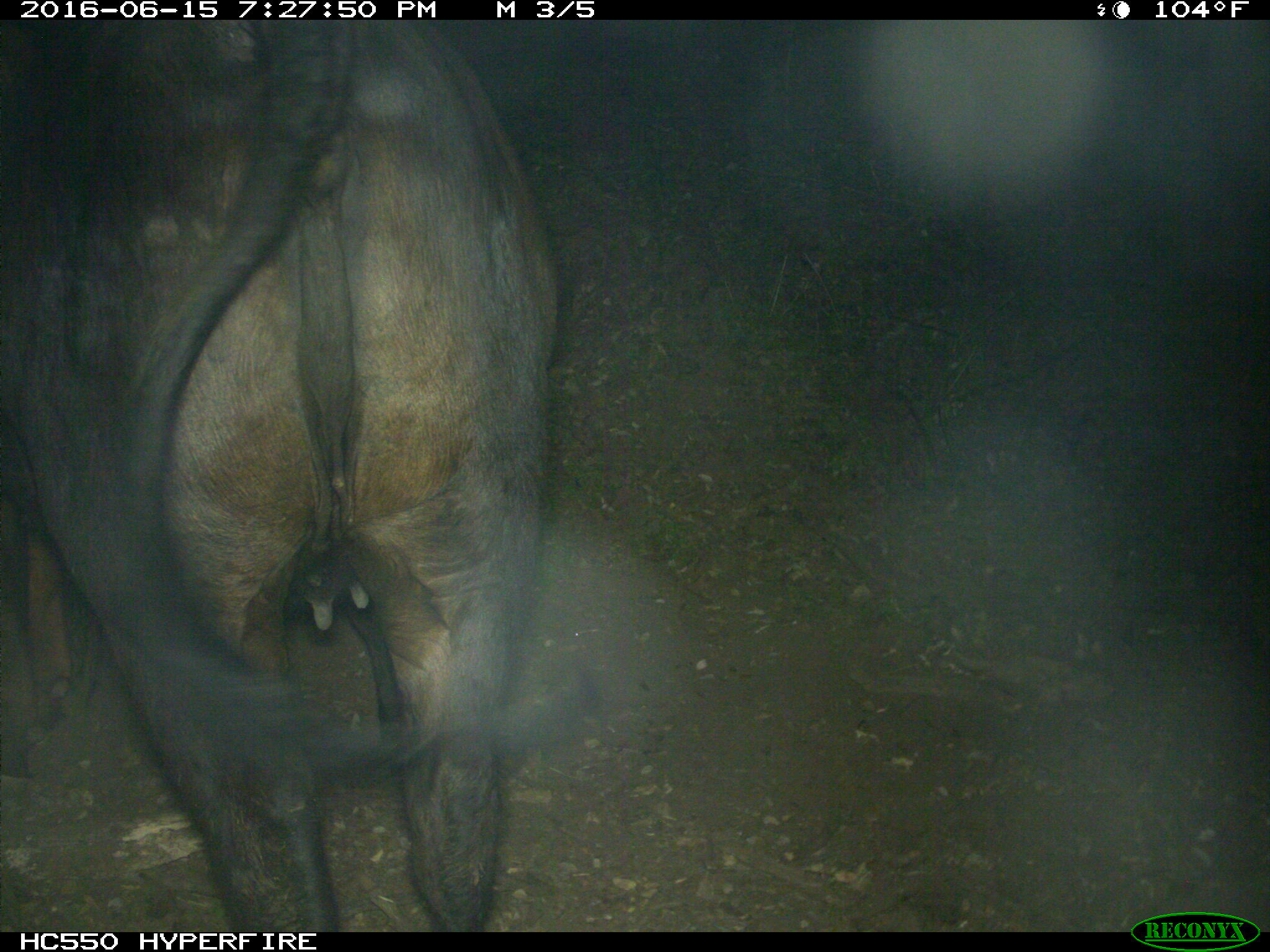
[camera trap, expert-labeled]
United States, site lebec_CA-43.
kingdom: Animalia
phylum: Chordata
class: Mammalia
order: Artiodactyla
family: Bovidae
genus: Bos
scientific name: Bos taurus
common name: domestic cow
Bos taurus (domestic cow).